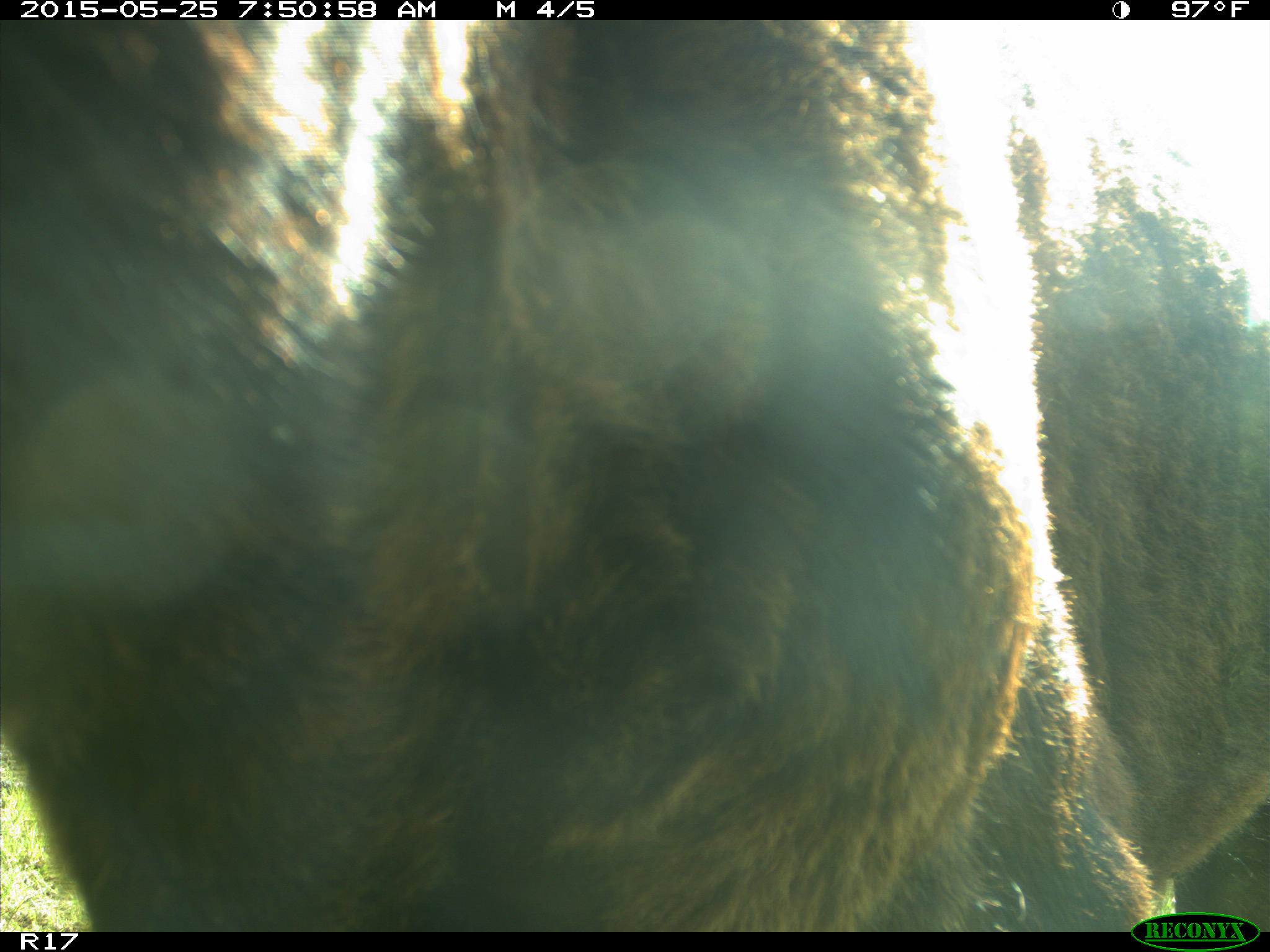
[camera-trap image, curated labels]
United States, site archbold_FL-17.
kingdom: Animalia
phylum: Chordata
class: Mammalia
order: Artiodactyla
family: Bovidae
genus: Bos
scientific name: Bos taurus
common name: domestic cow